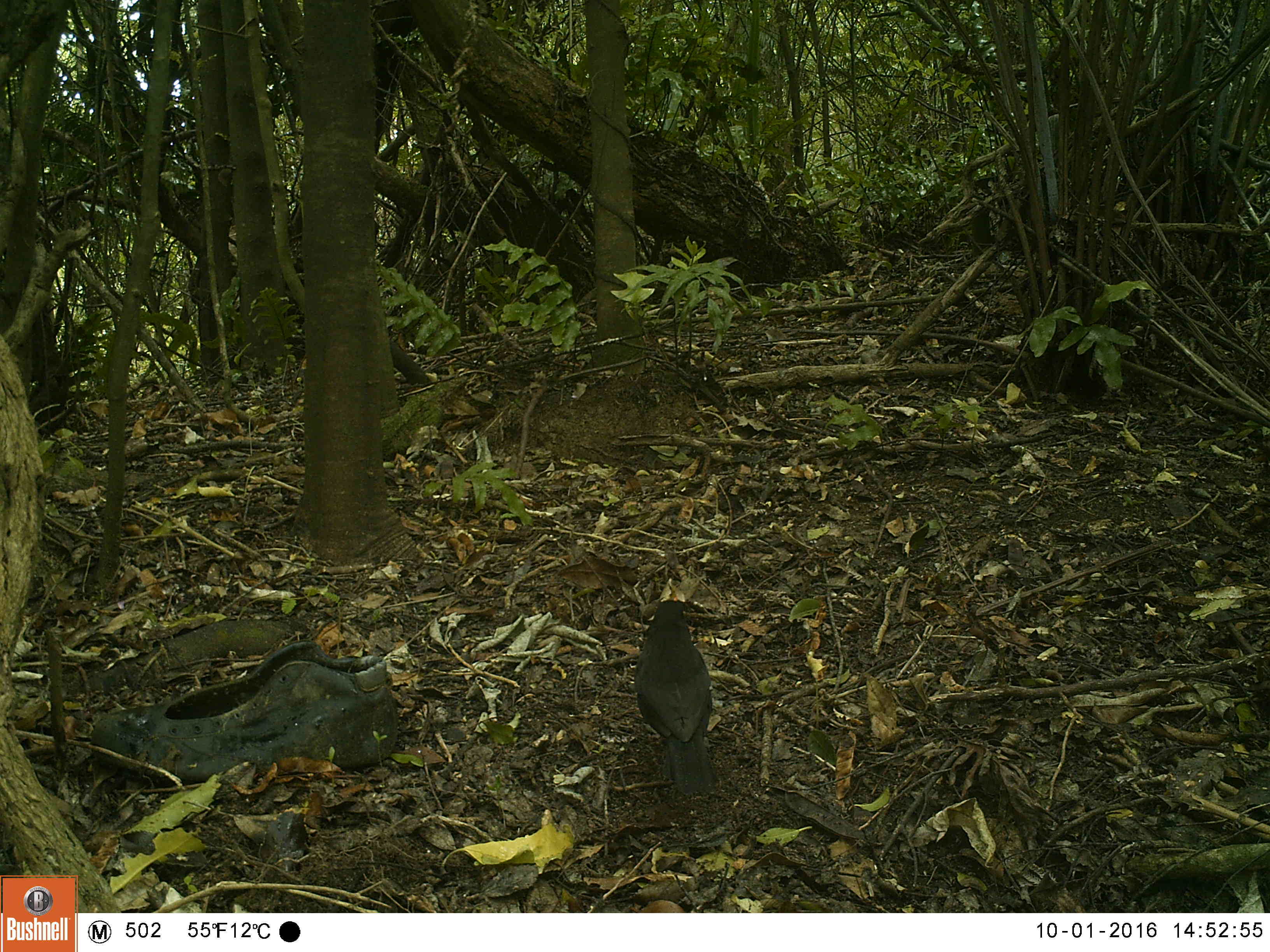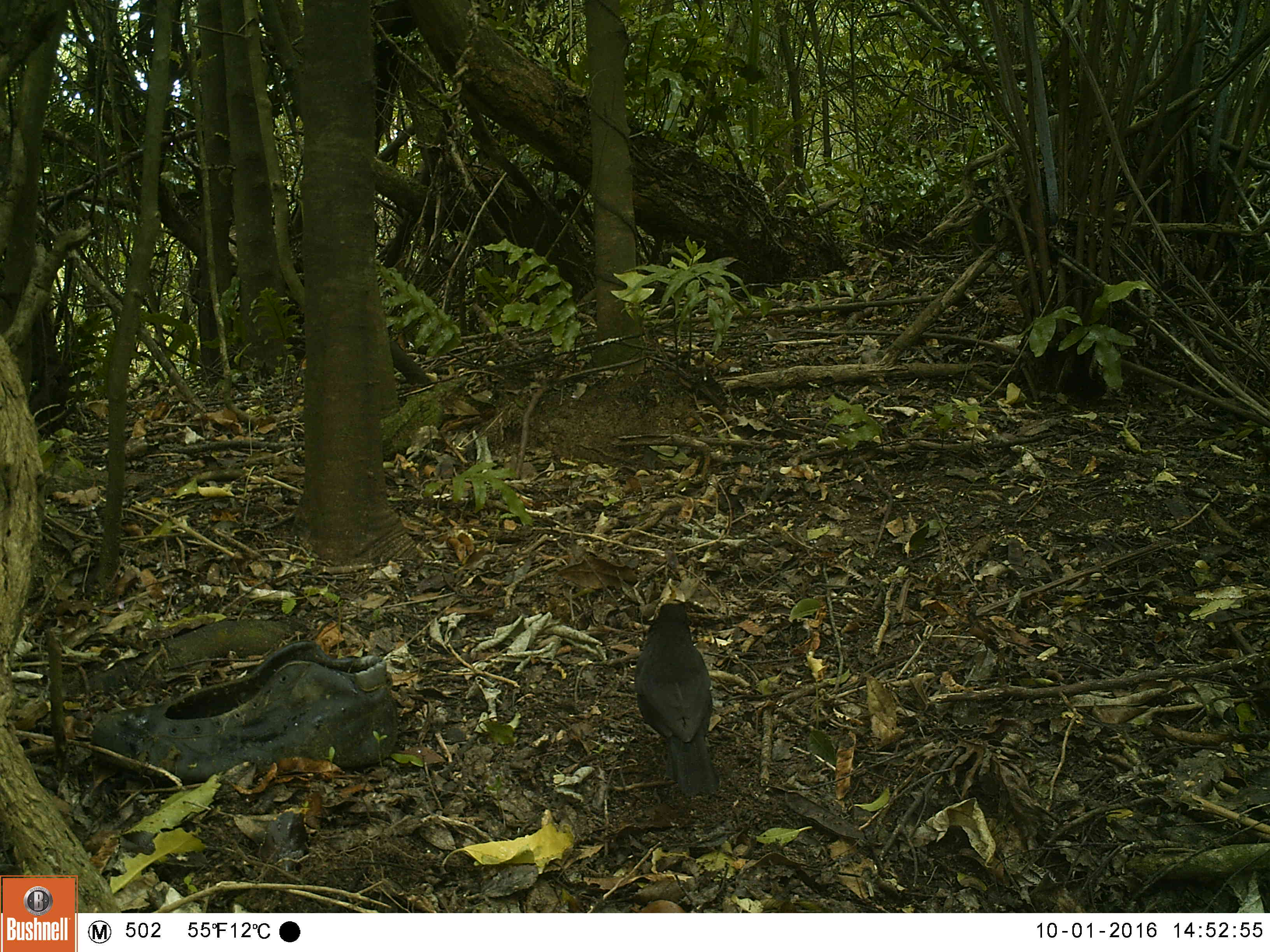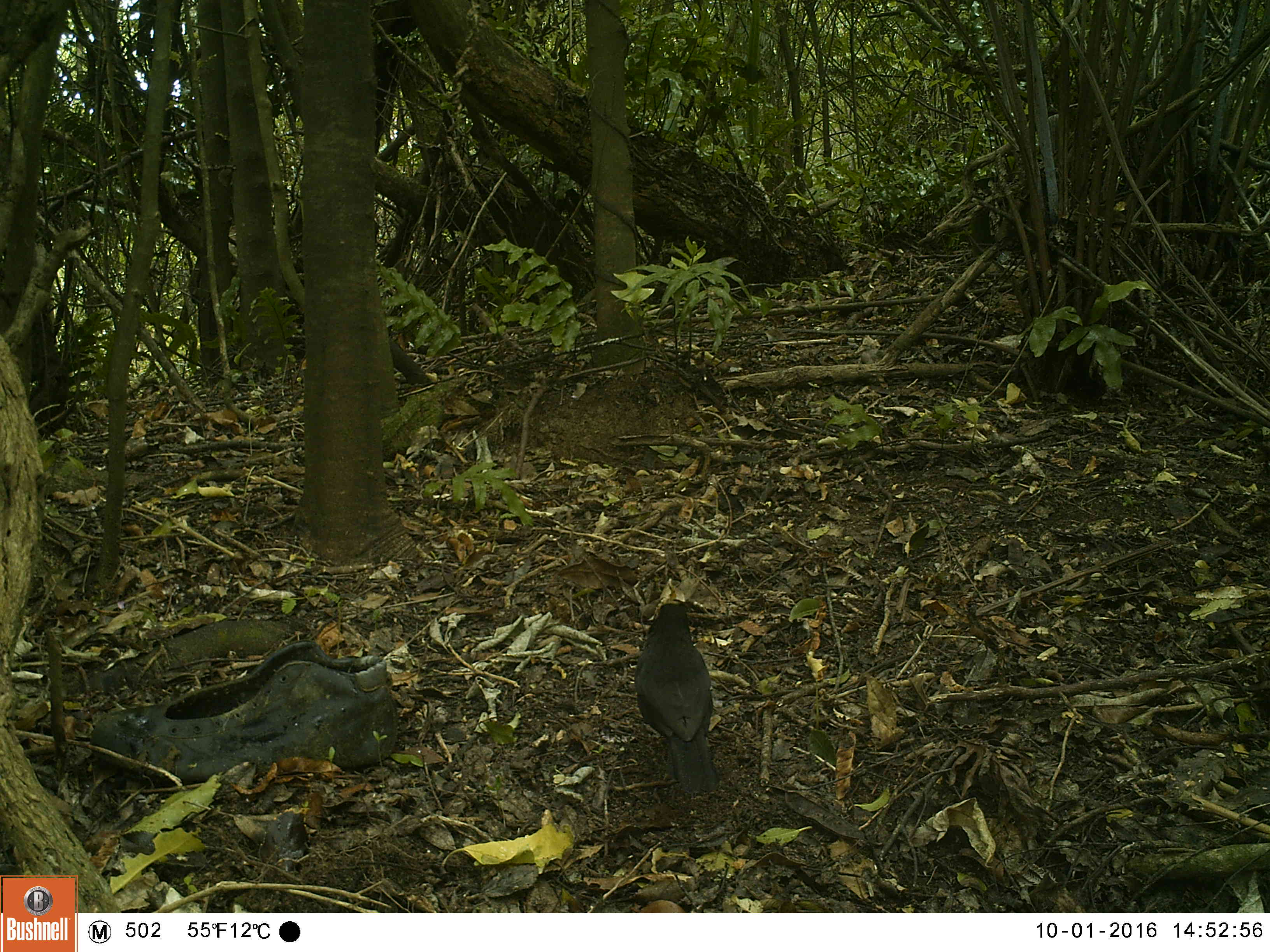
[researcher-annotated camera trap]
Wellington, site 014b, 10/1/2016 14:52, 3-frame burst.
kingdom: Animalia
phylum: Chordata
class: Aves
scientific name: Aves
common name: bird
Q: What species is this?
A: Bird (Aves).